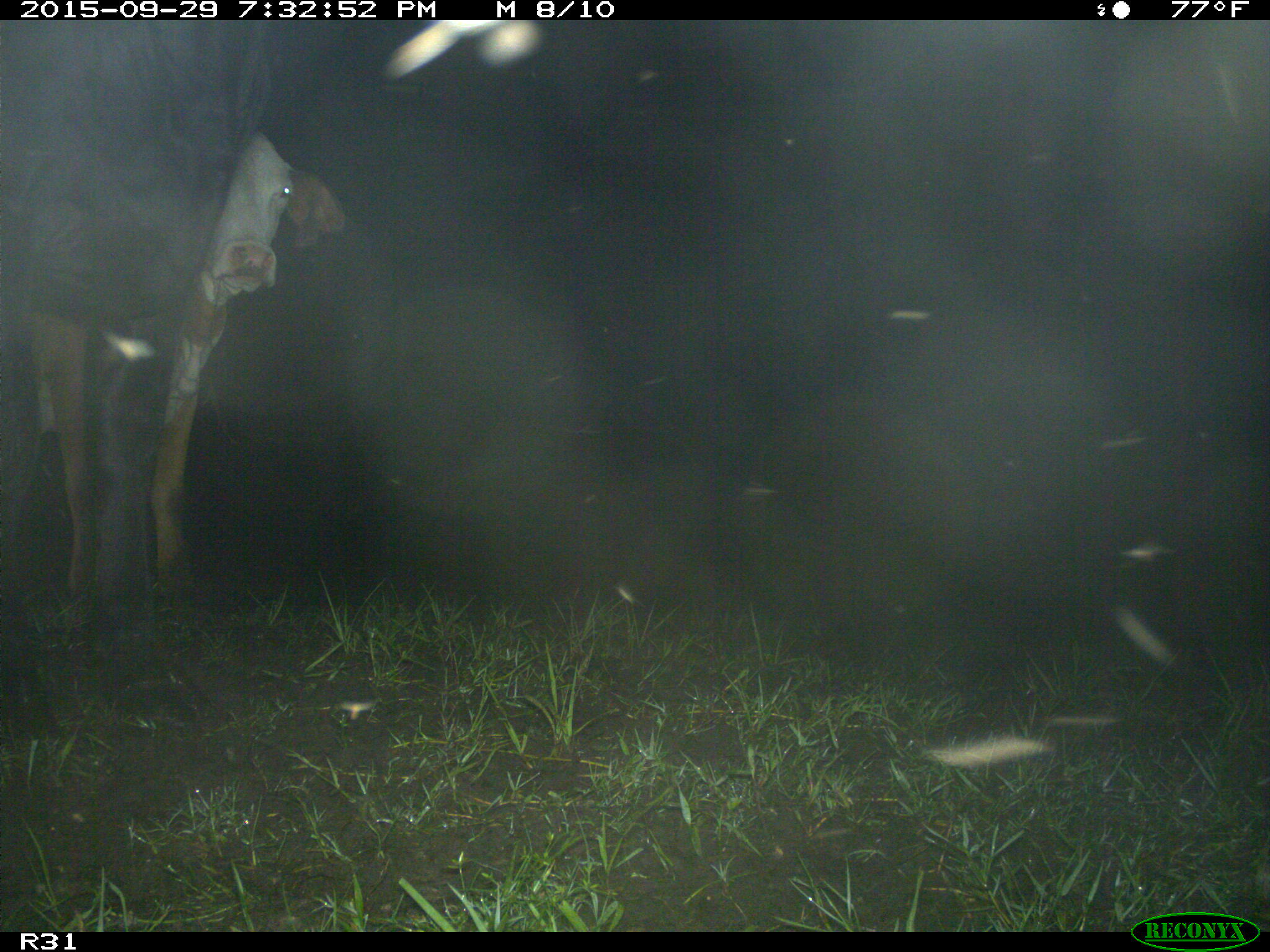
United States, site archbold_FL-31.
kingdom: Animalia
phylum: Chordata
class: Mammalia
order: Artiodactyla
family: Bovidae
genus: Bos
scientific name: Bos taurus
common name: domestic cow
Bos taurus (domestic cow).